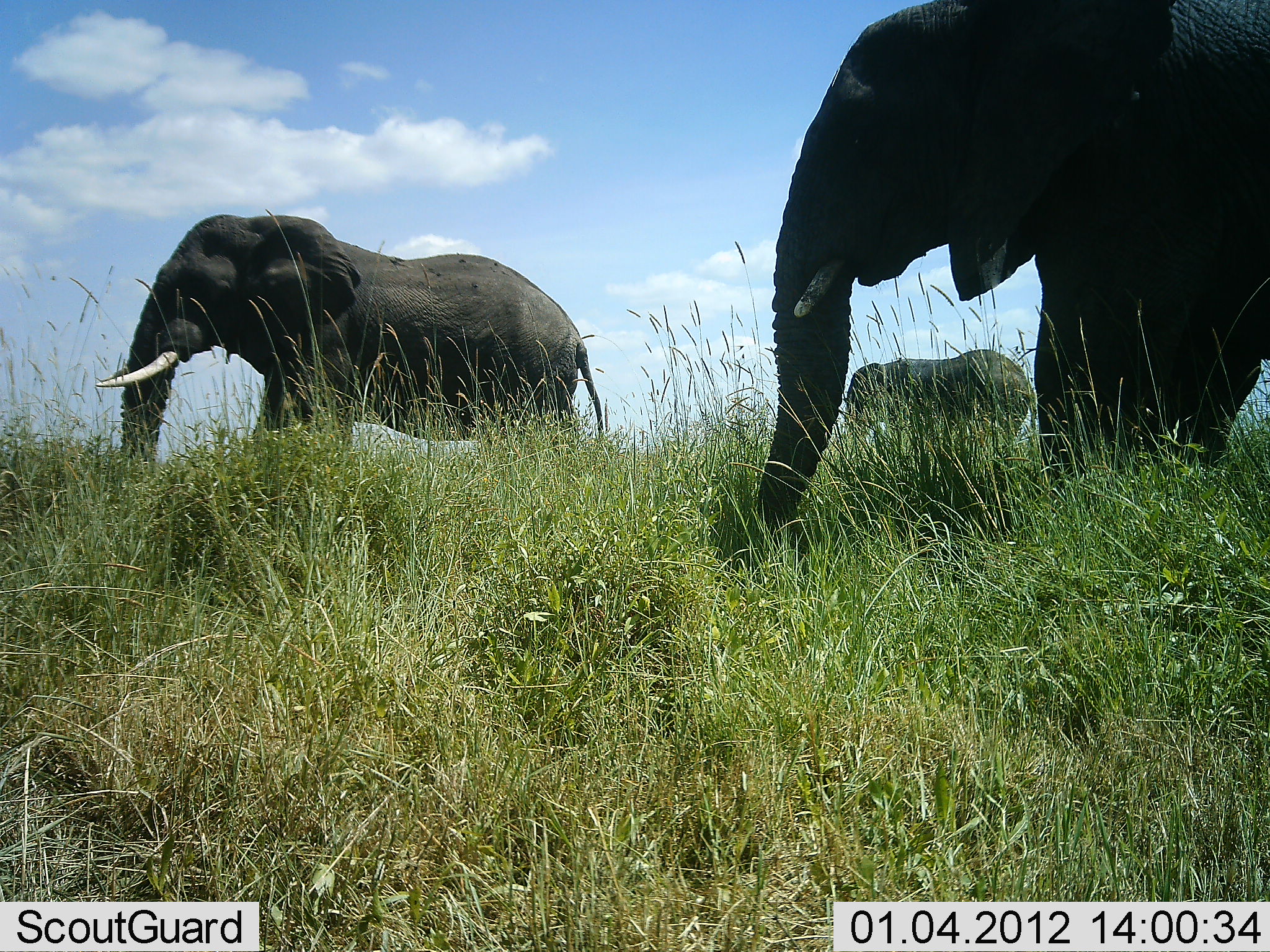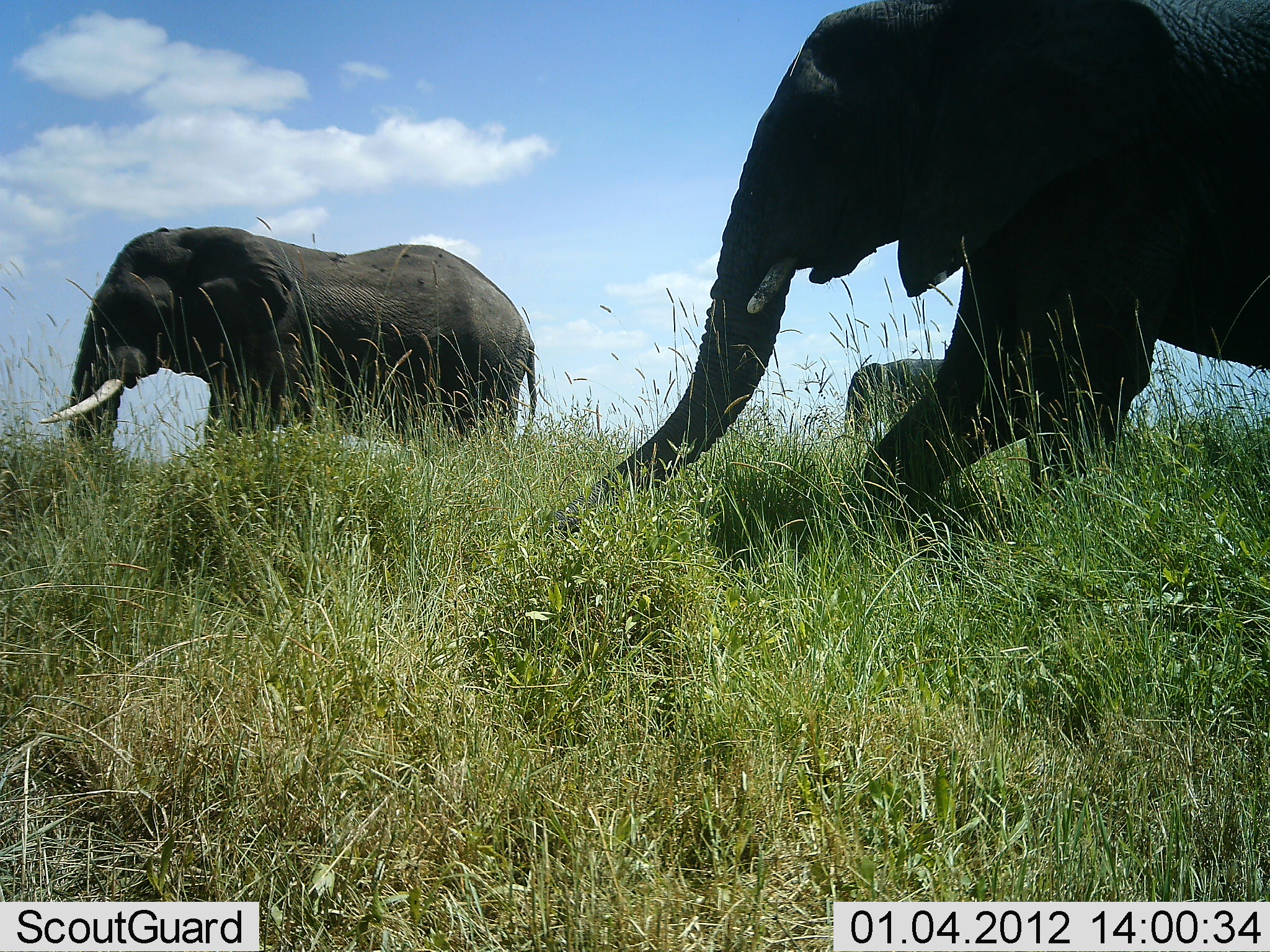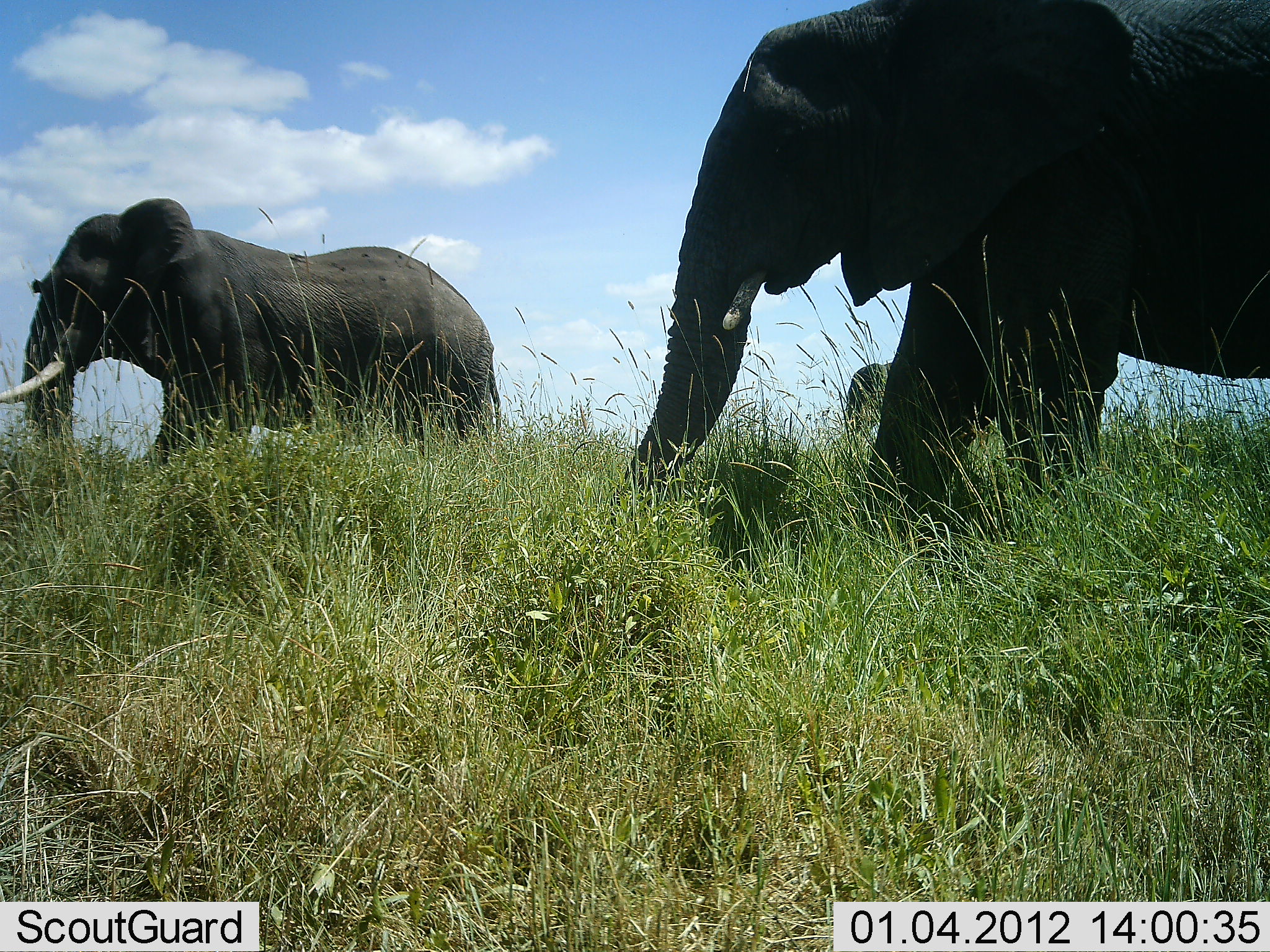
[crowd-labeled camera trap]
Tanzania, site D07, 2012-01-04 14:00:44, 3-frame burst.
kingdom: Animalia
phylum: Chordata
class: Mammalia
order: Proboscidea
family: Elephantidae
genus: Loxodonta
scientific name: Loxodonta africana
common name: african bush elephant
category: elephant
Elephant (african bush elephant) (Loxodonta africana), count 3. Behavior (volunteer vote fractions): standing 61%, resting 0%, moving 100%, interacting 0%. Young present (vote fraction): 0%. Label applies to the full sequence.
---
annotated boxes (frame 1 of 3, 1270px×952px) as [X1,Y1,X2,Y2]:
animal: [761,0,1270,555]; [96,212,610,463]; [846,348,1038,467]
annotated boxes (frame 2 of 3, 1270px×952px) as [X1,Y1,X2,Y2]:
animal: [540,1,1270,535]; [34,222,540,474]; [838,356,941,430]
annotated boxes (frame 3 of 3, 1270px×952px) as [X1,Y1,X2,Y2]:
animal: [615,0,1269,506]; [0,197,500,475]; [840,363,1033,440]